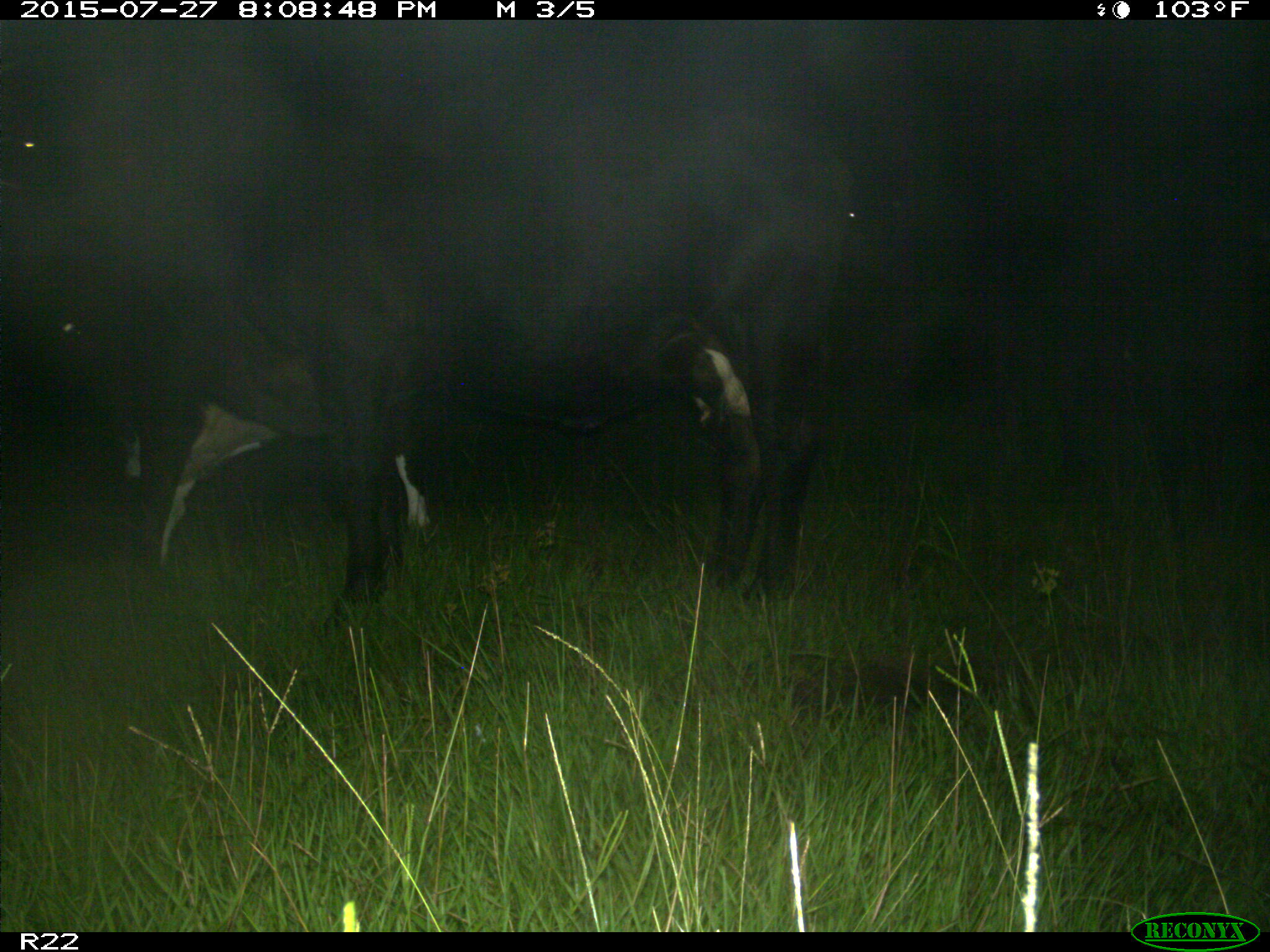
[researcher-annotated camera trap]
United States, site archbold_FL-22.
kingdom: Animalia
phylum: Chordata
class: Mammalia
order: Artiodactyla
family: Bovidae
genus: Bos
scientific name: Bos taurus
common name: domestic cow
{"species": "Bos taurus (domestic cow)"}